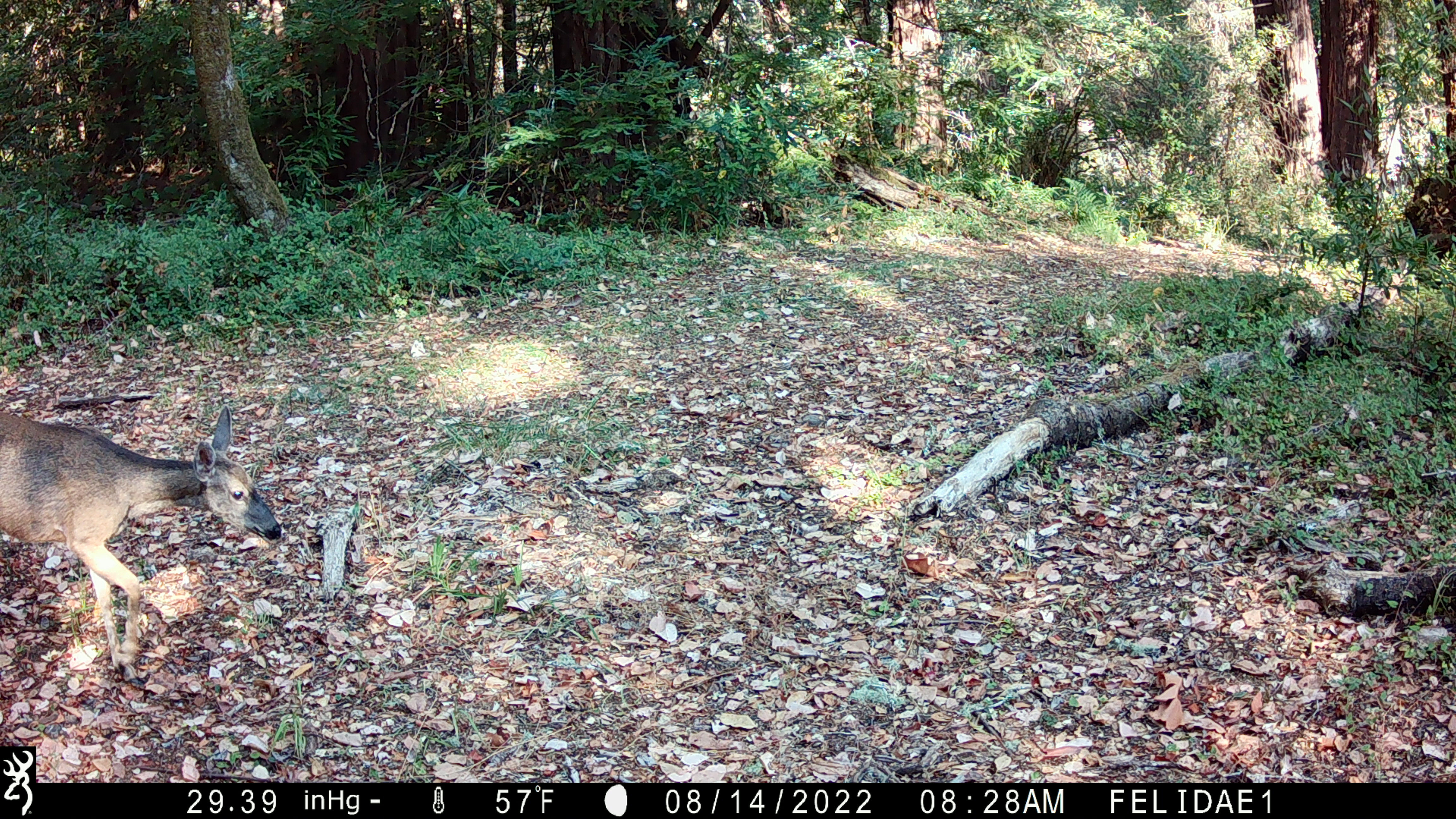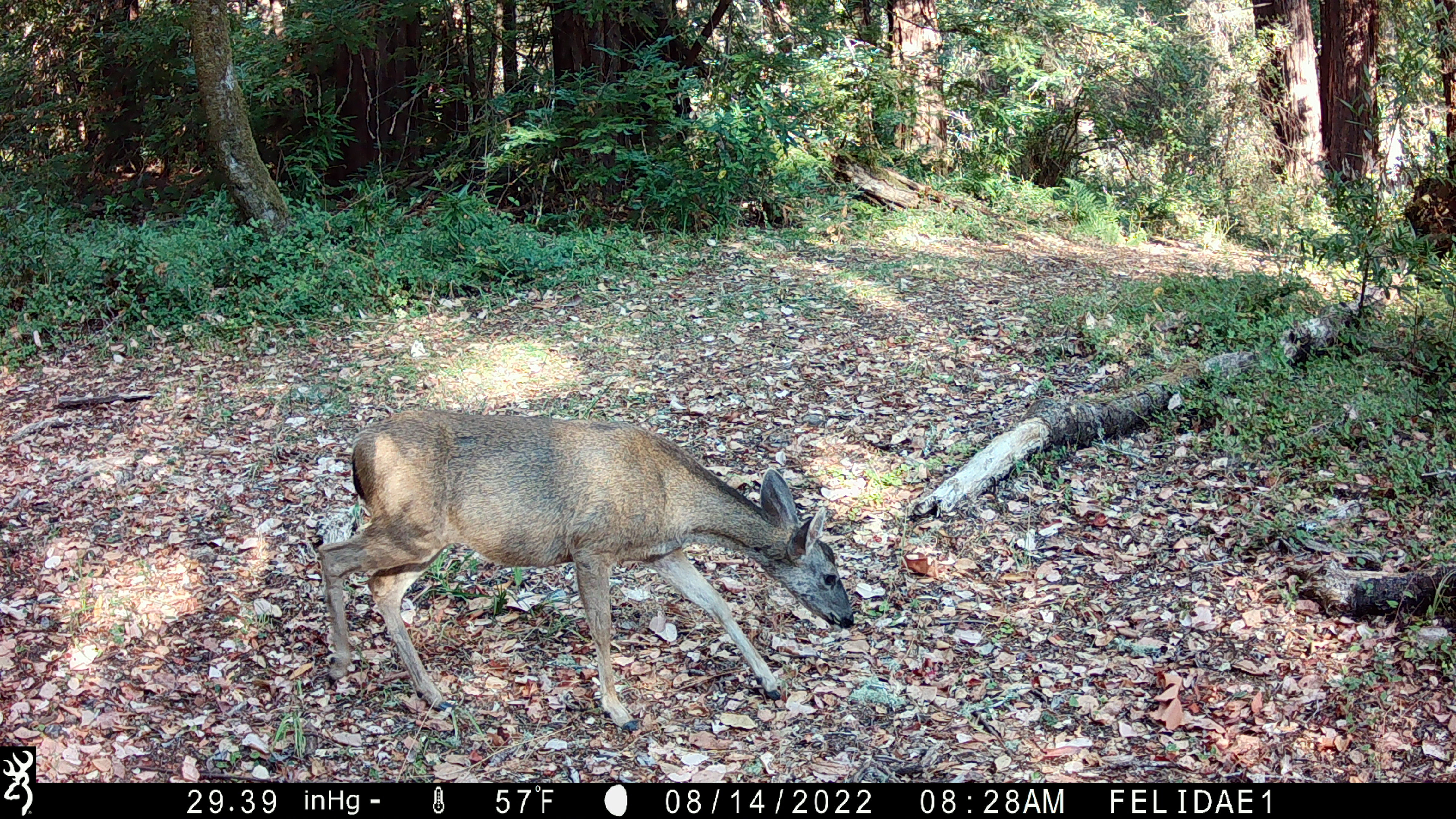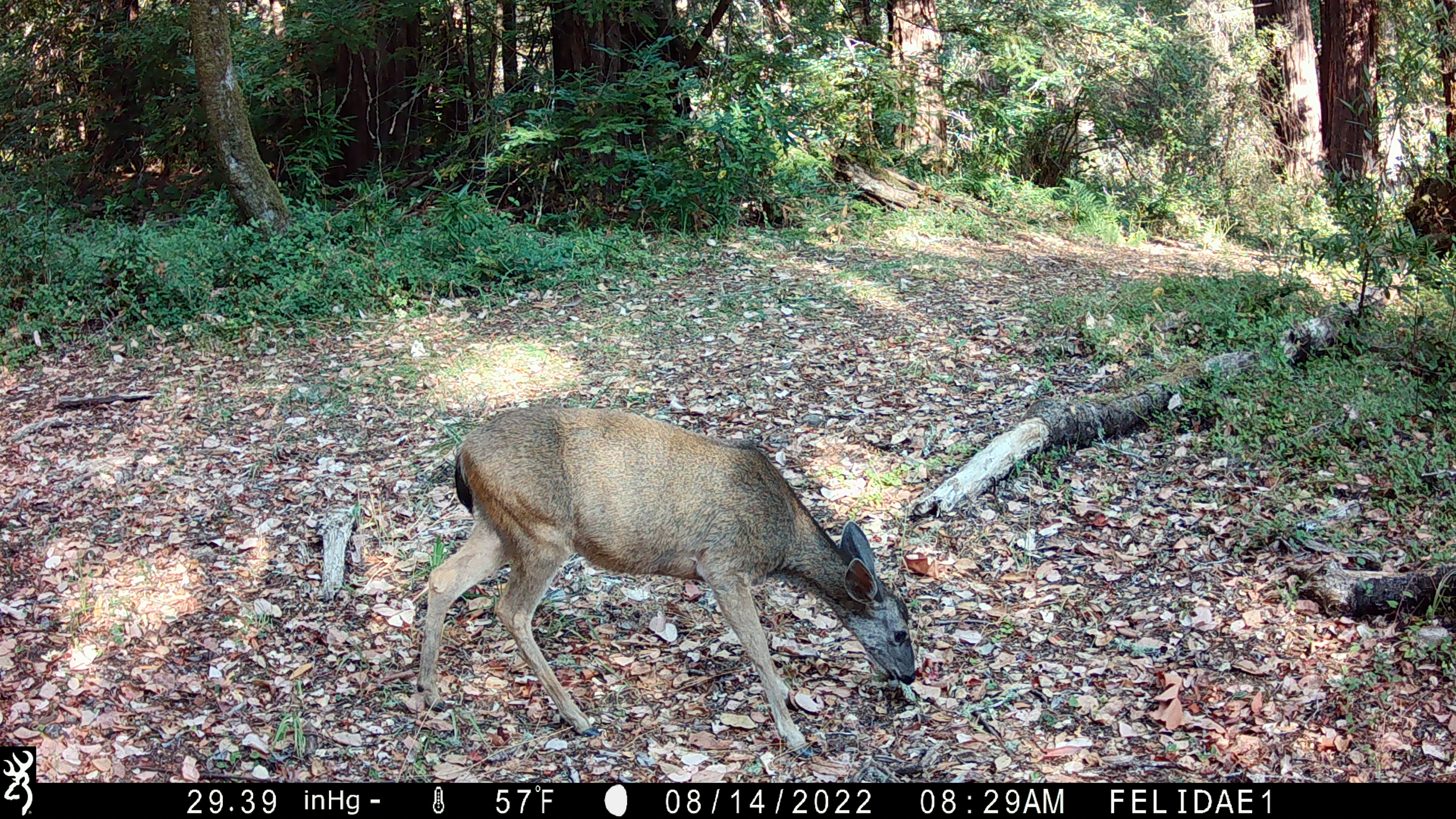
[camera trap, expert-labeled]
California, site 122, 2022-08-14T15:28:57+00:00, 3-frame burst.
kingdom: Animalia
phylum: Chordata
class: Mammalia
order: Artiodactyla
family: Cervidae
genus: Odocoileus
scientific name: Odocoileus hemionus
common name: mule deer